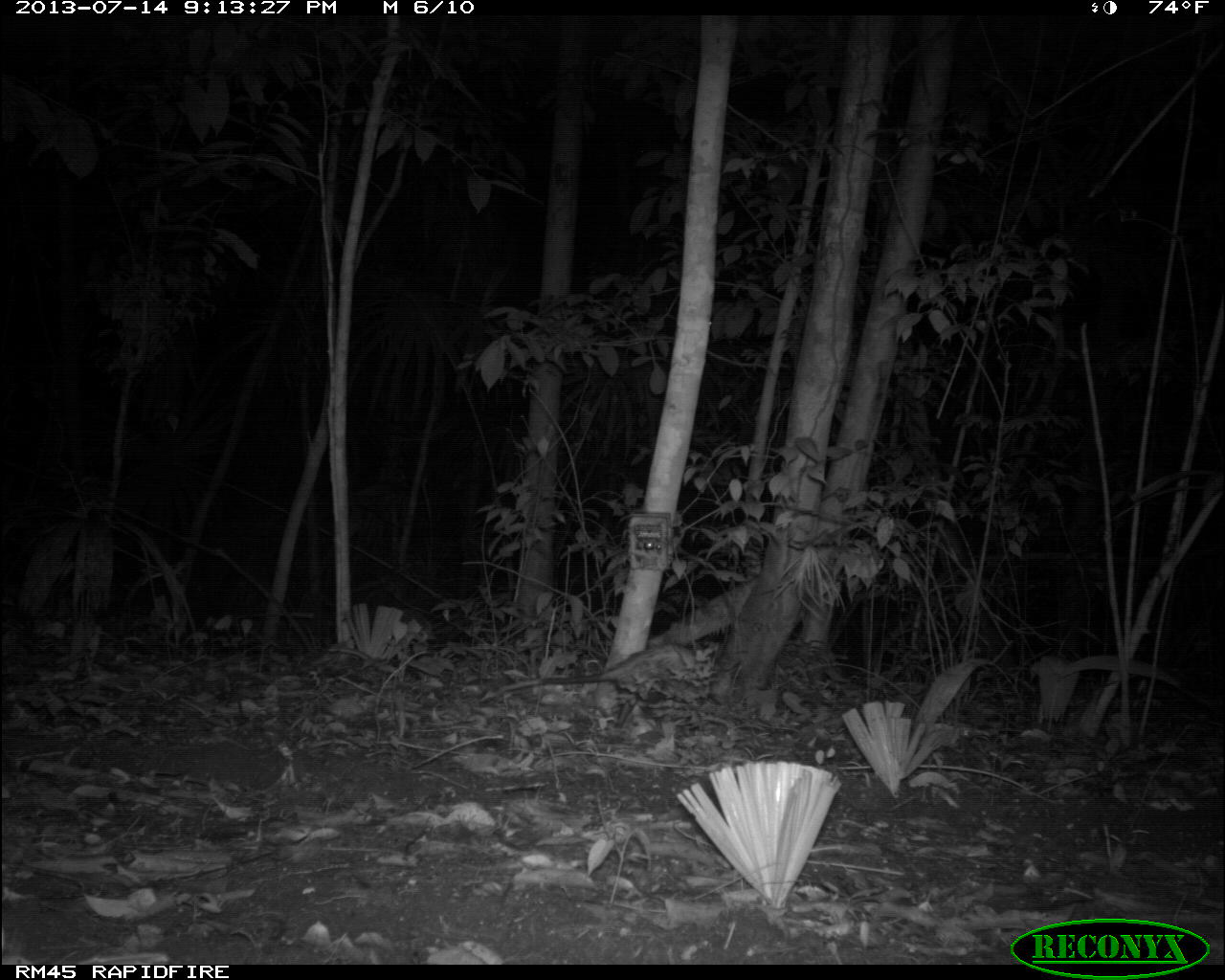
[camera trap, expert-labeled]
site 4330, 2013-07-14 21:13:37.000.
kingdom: Animalia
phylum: Chordata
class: Mammalia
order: Didelphimorphia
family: Didelphidae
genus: Didelphis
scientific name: Didelphis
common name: american opossums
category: didelphis sp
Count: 1.